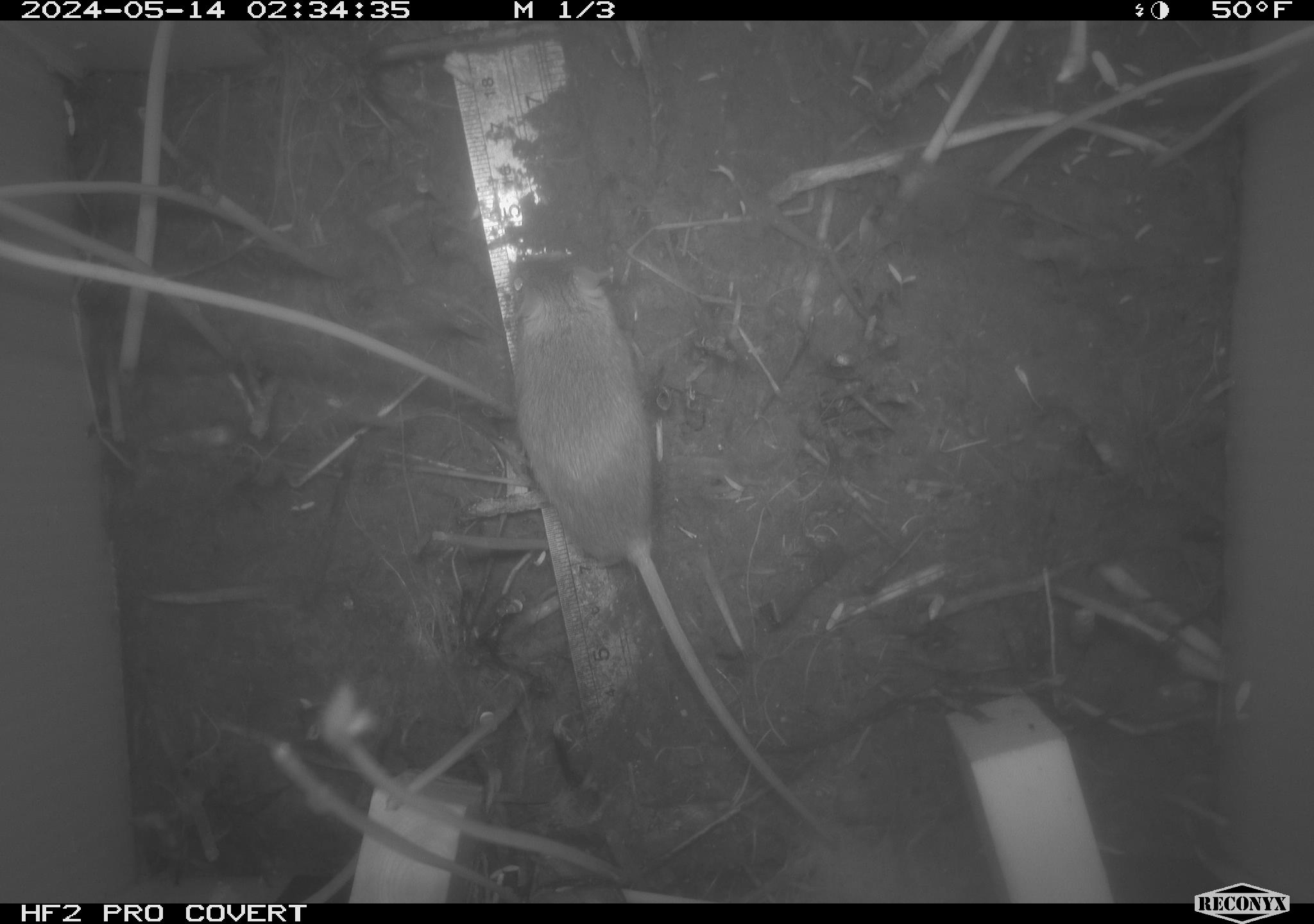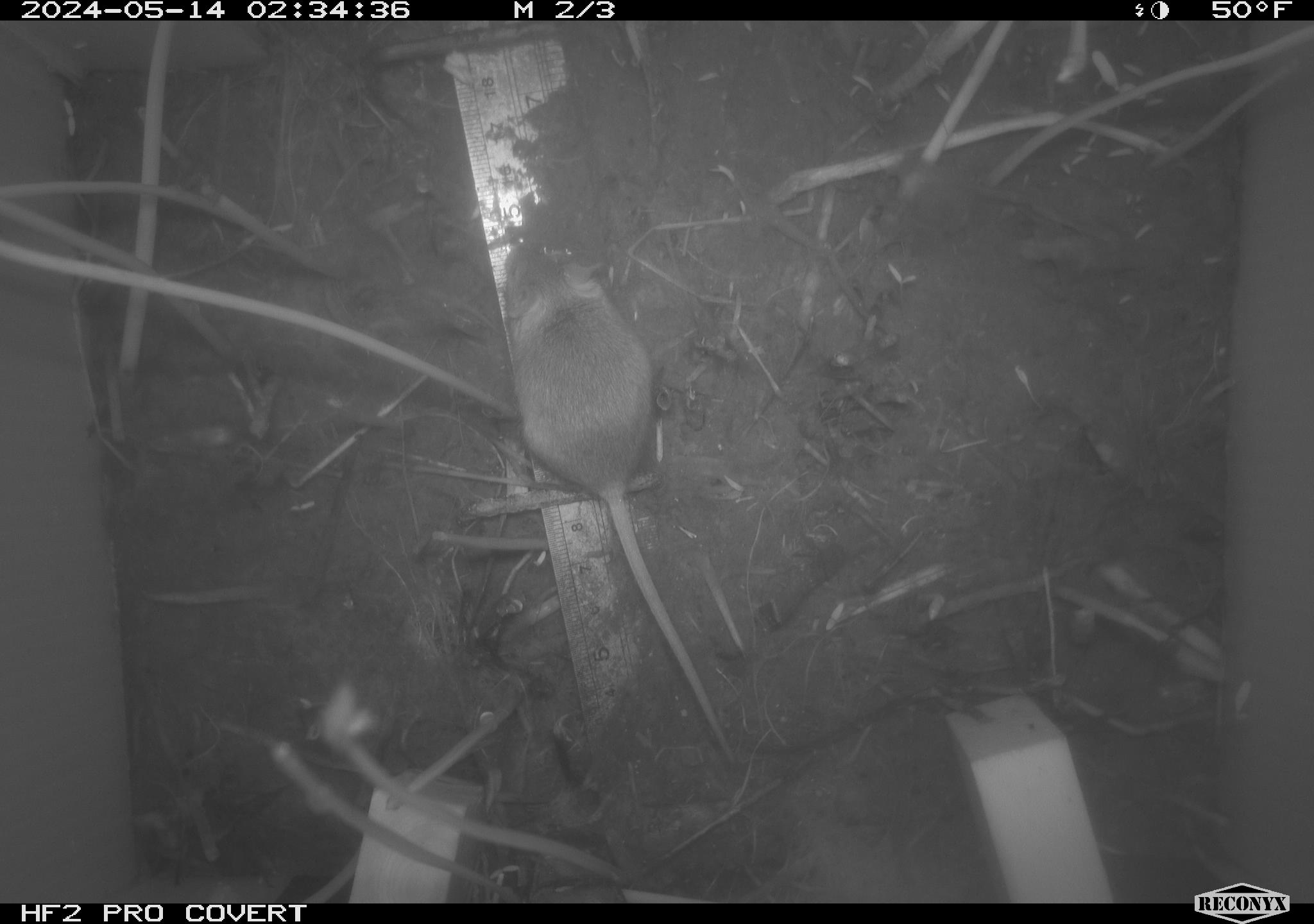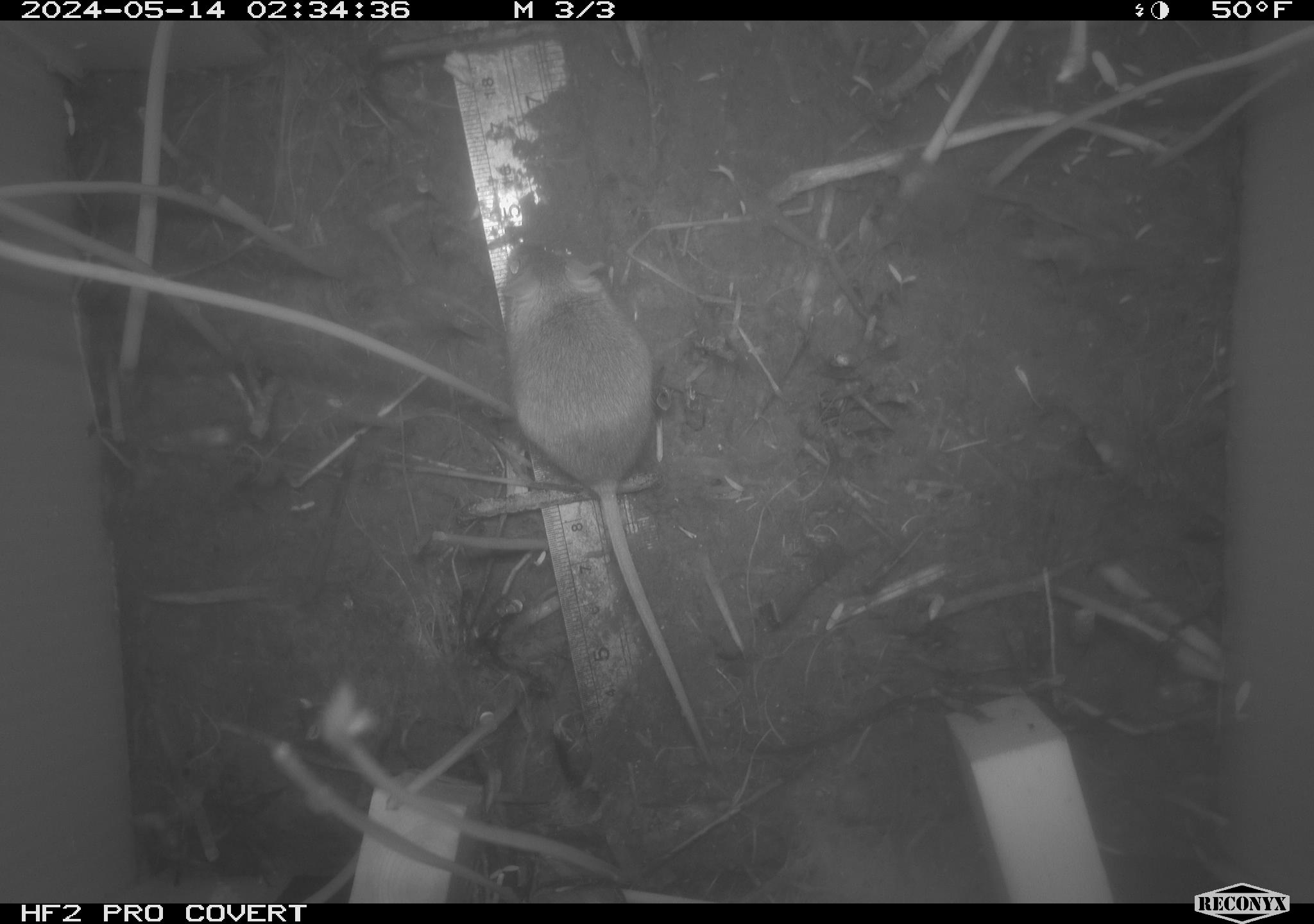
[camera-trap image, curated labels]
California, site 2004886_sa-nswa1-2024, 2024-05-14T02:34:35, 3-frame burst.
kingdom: Animalia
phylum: Chordata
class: Mammalia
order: Rodentia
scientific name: Rodentia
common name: mouse species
Mouse species (Rodentia).